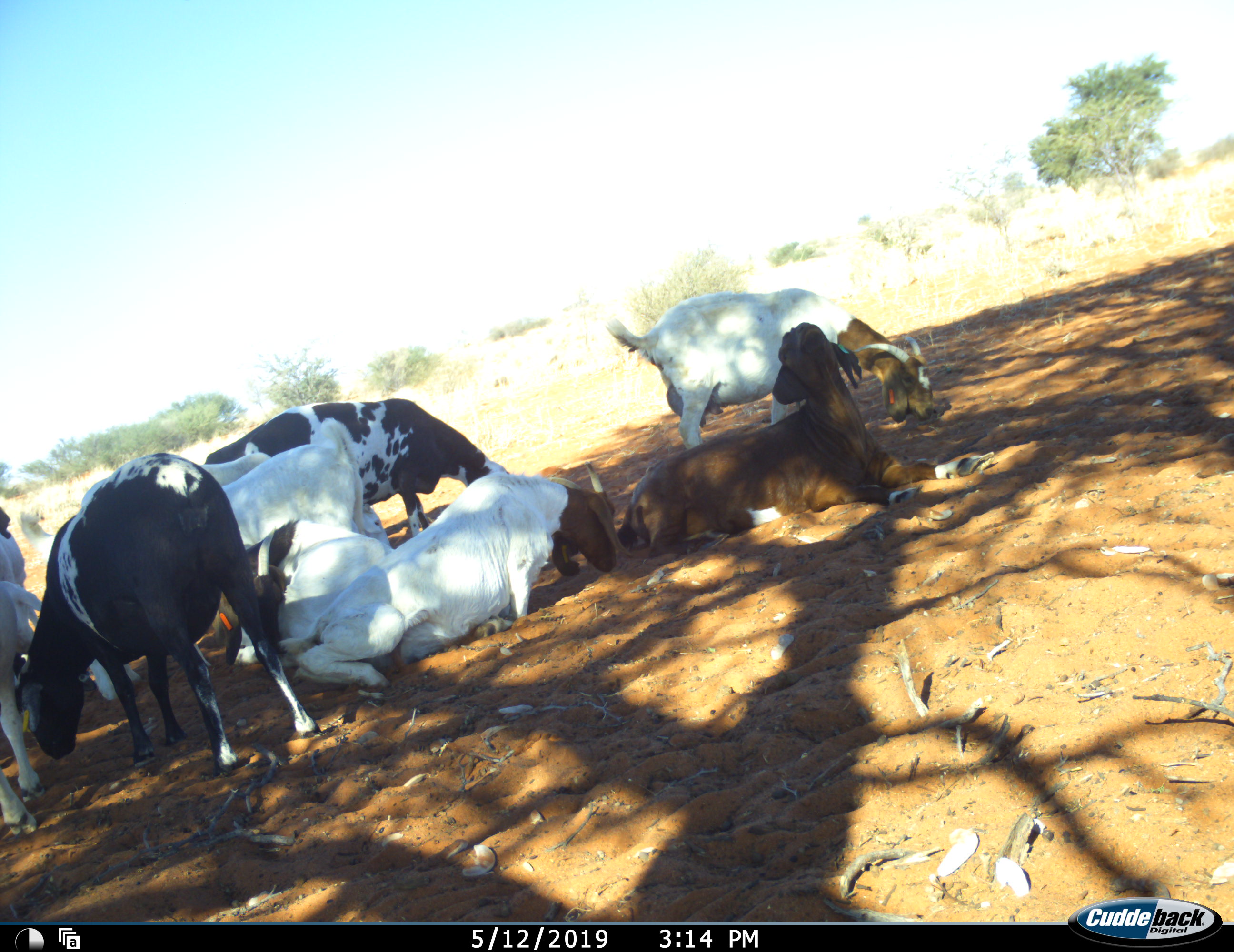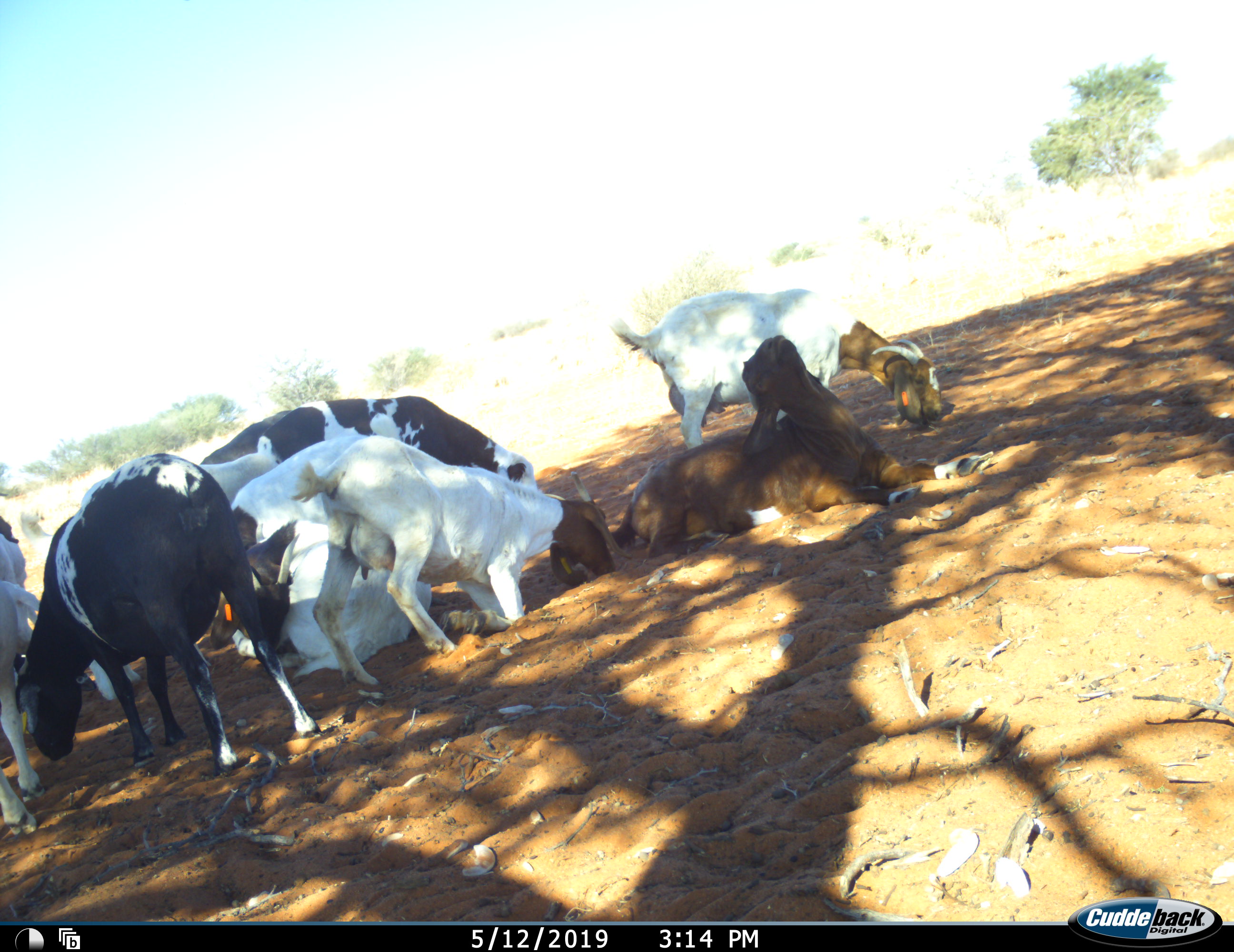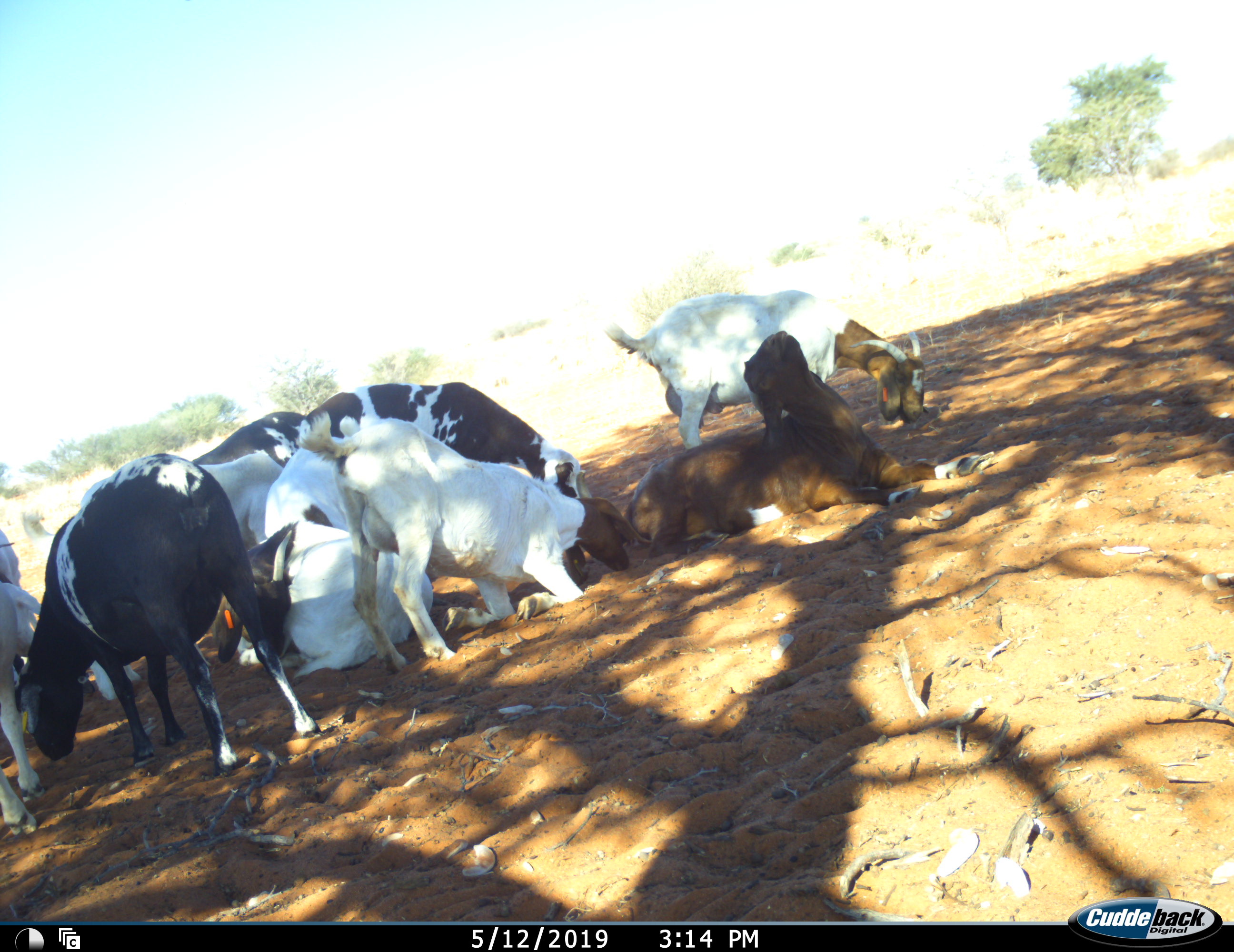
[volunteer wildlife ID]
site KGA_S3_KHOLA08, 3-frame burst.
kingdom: Animalia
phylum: Chordata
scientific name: Vertebrata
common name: domestic animal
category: domesticanimal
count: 10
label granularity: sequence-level